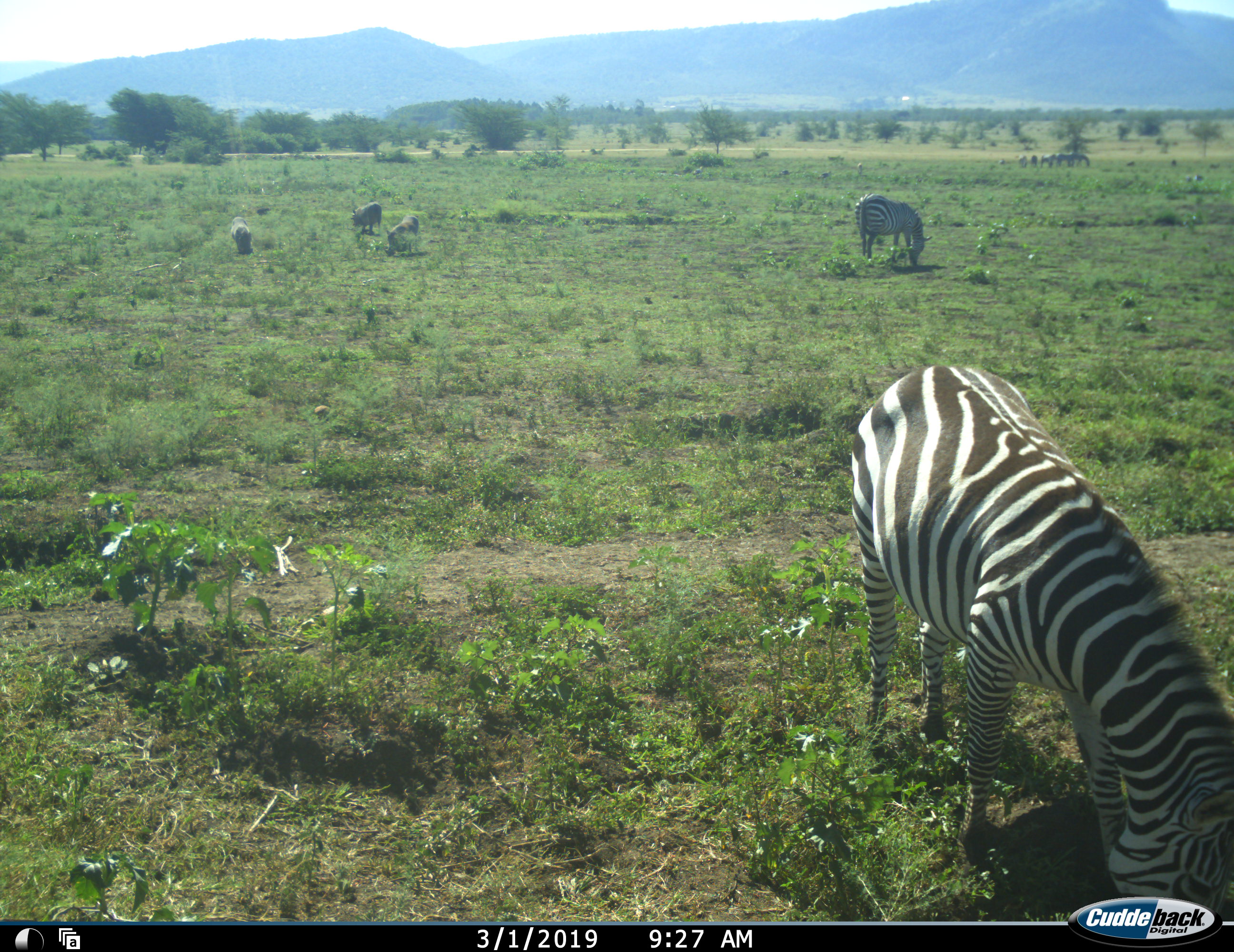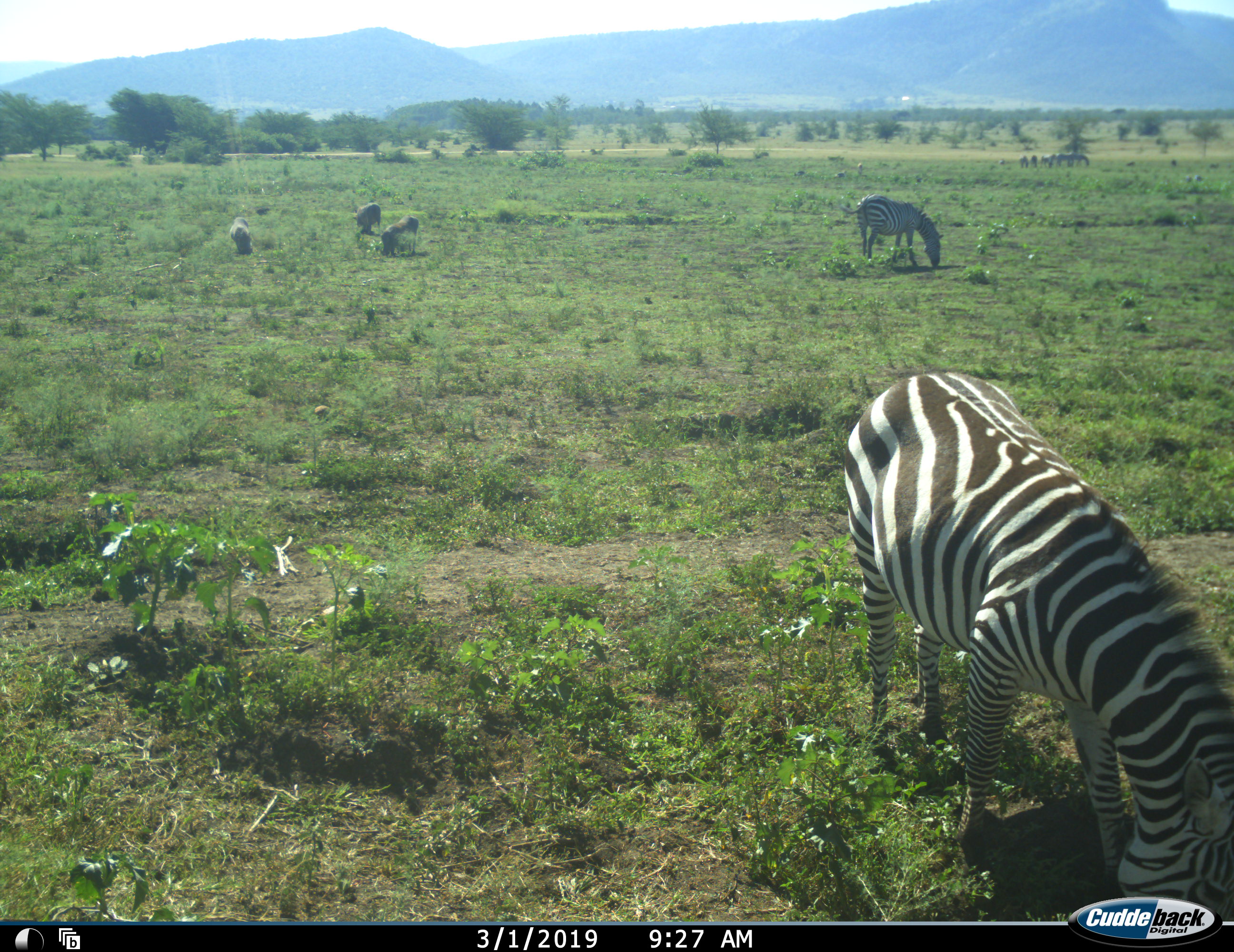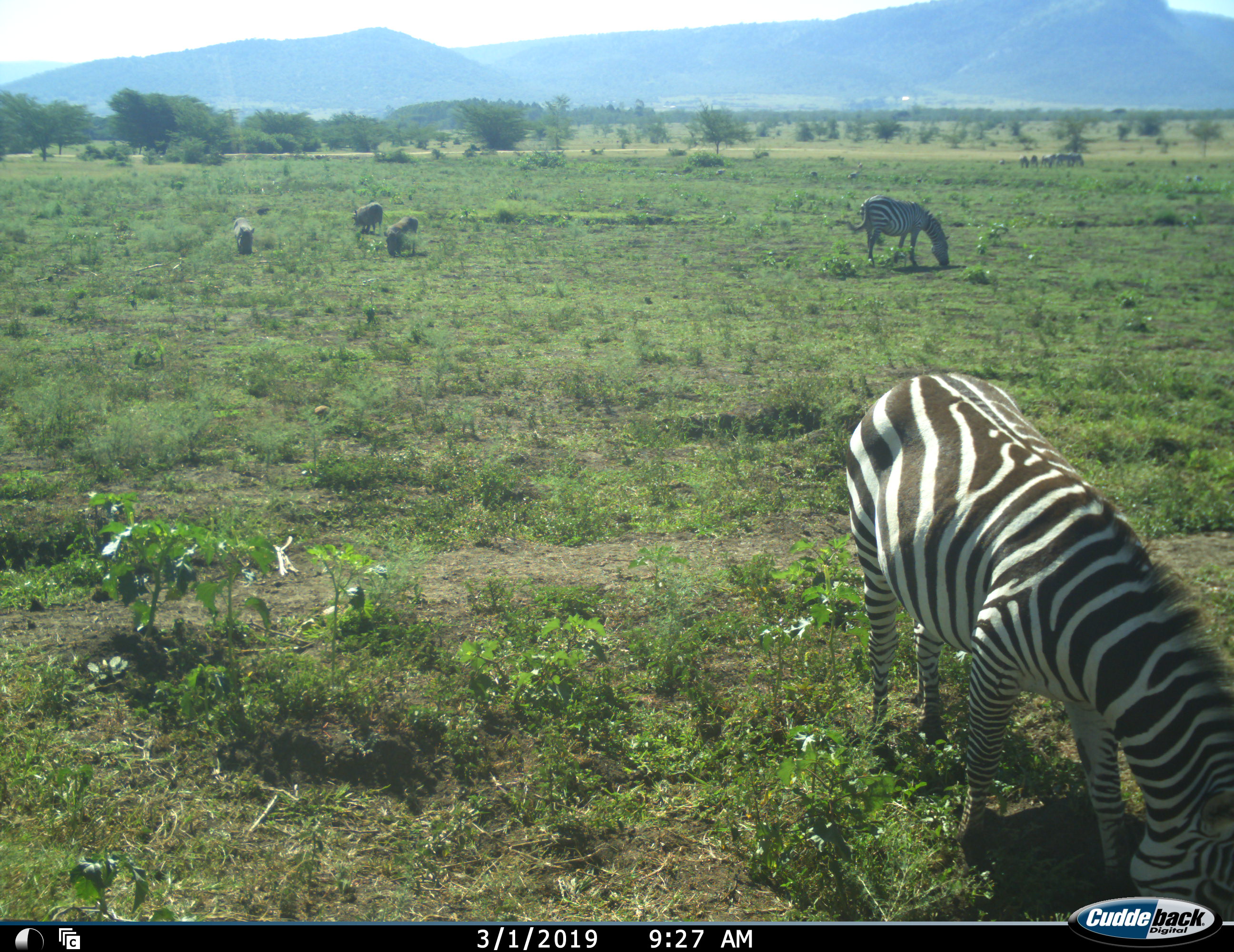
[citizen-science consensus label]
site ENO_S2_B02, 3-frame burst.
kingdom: Animalia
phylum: Chordata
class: Mammalia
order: Artiodactyla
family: Suidae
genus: Phacochoerus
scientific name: Phacochoerus africanus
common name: warthog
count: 3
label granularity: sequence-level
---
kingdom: Animalia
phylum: Chordata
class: Mammalia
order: Perissodactyla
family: Equidae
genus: Equus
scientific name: Equus quagga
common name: plains zebra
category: zebraplains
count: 2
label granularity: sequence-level